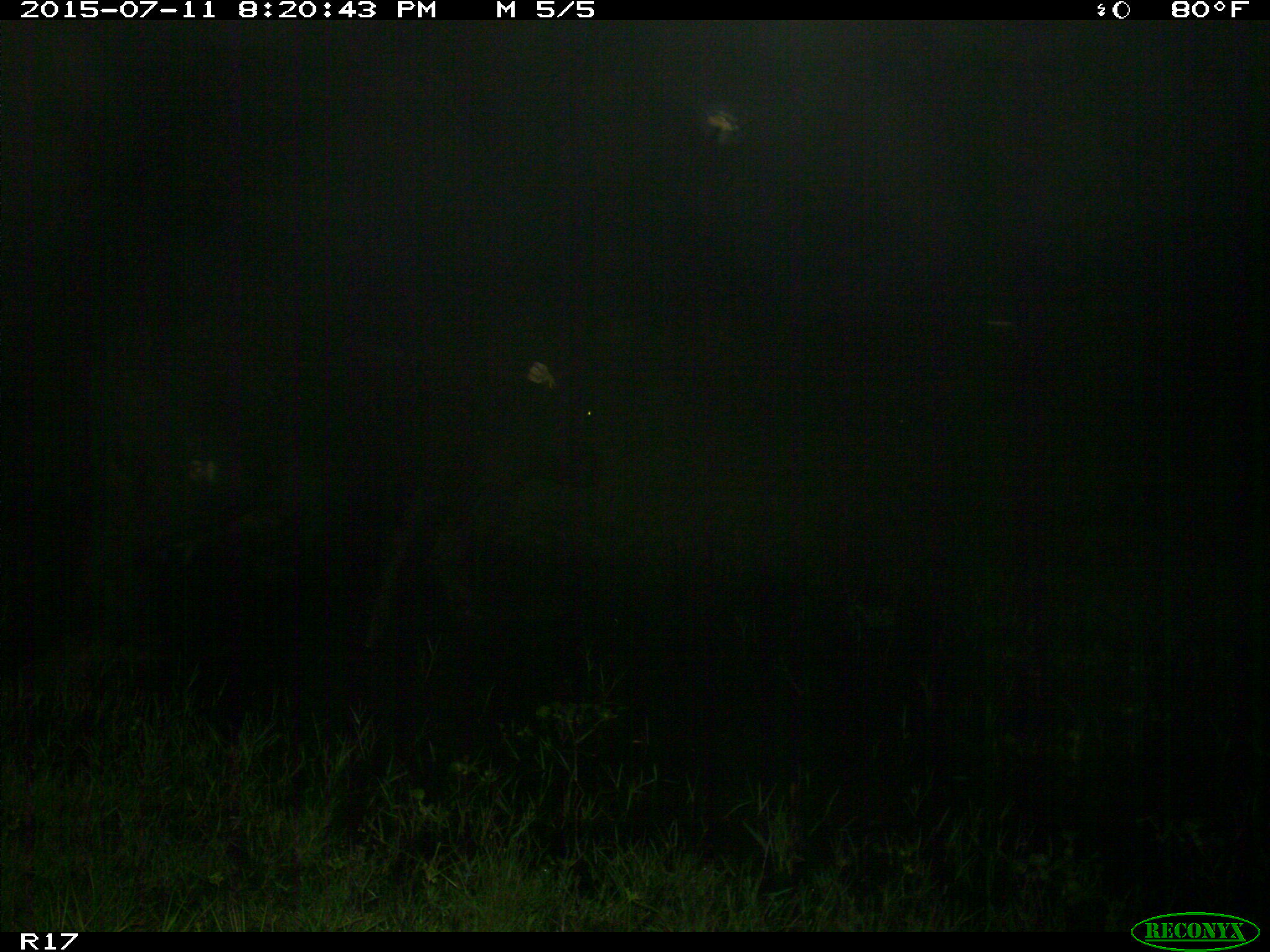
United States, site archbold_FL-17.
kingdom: Animalia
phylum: Chordata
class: Mammalia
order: Artiodactyla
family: Bovidae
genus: Bos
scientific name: Bos taurus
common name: domestic cow